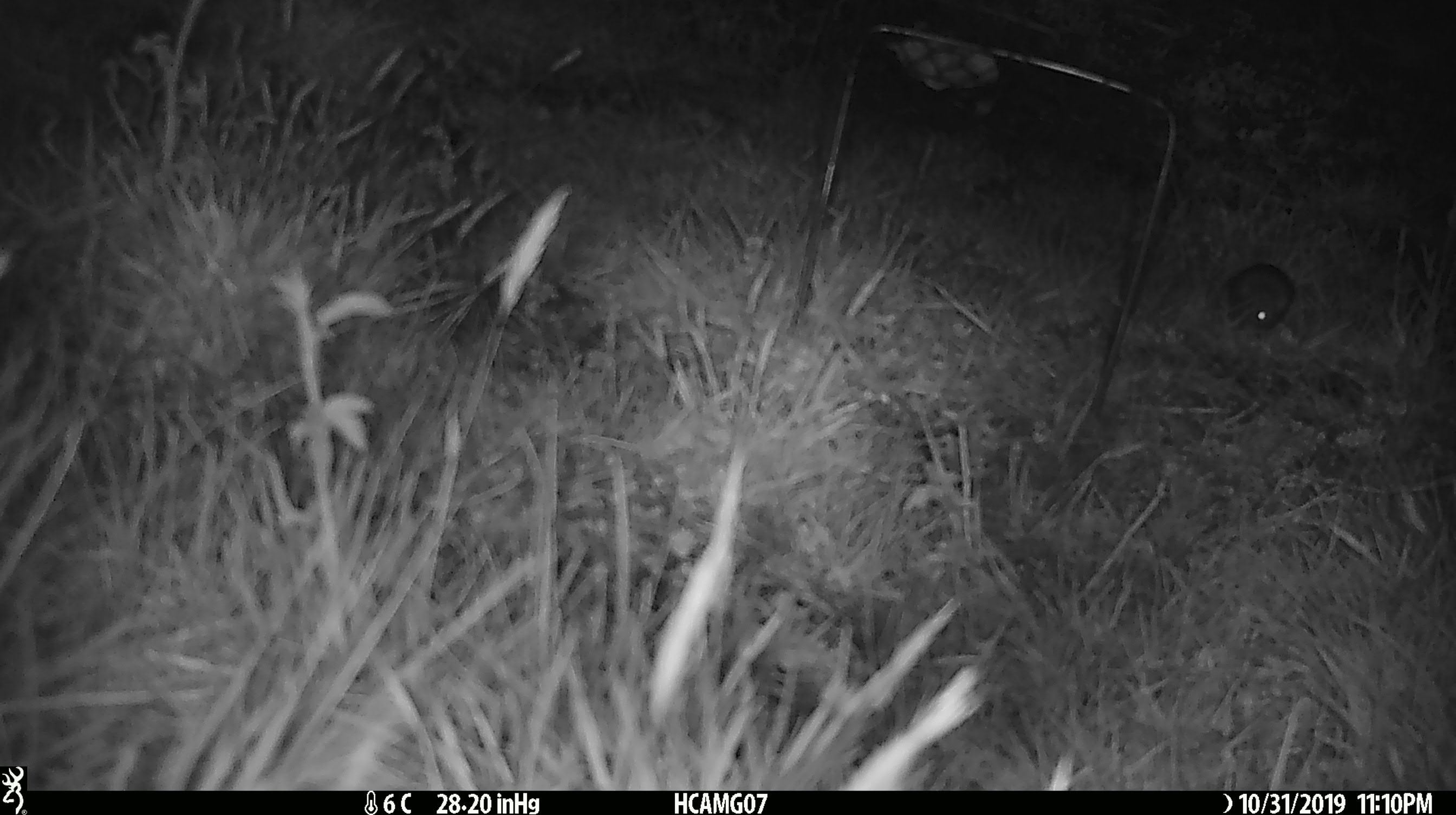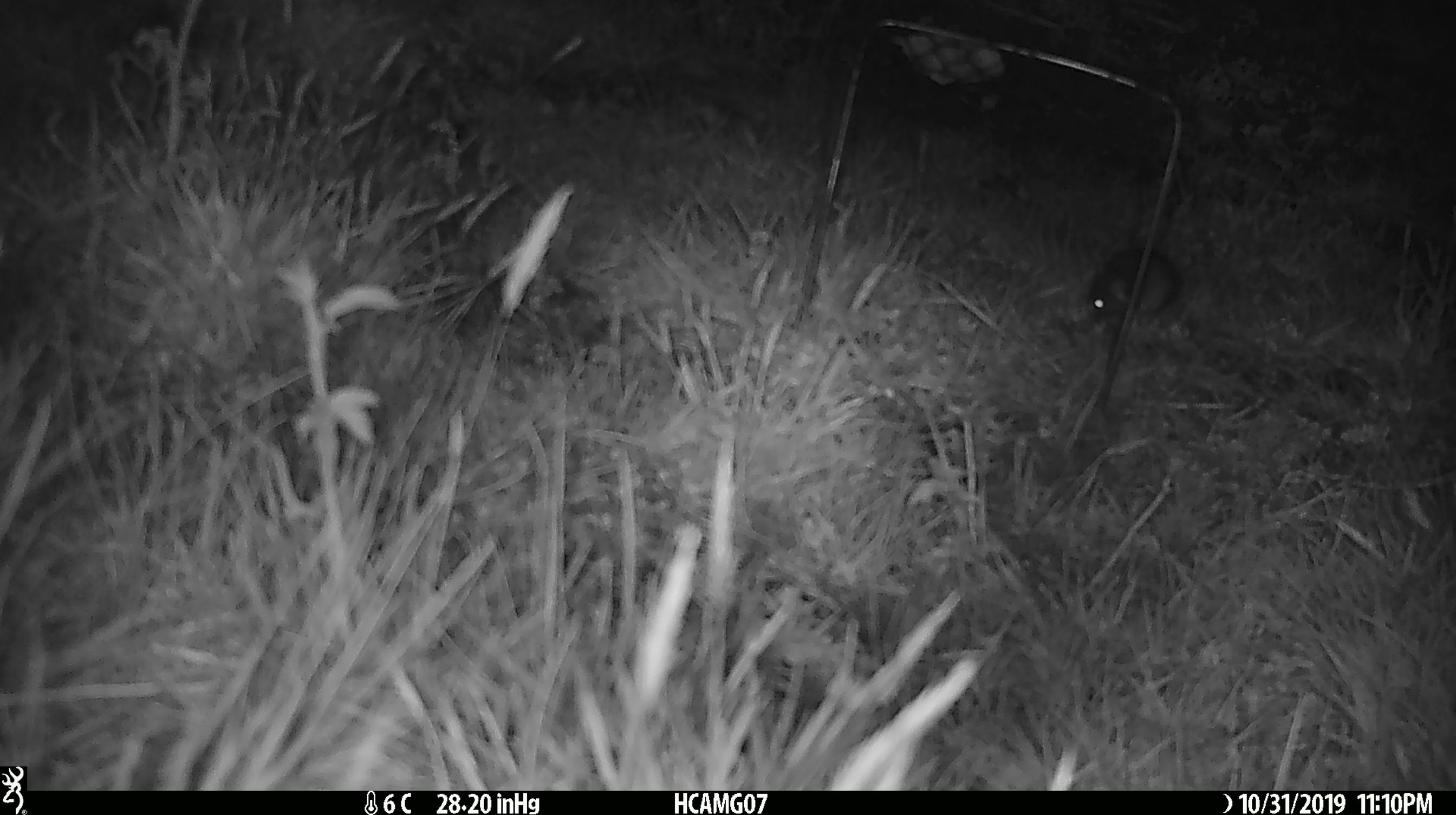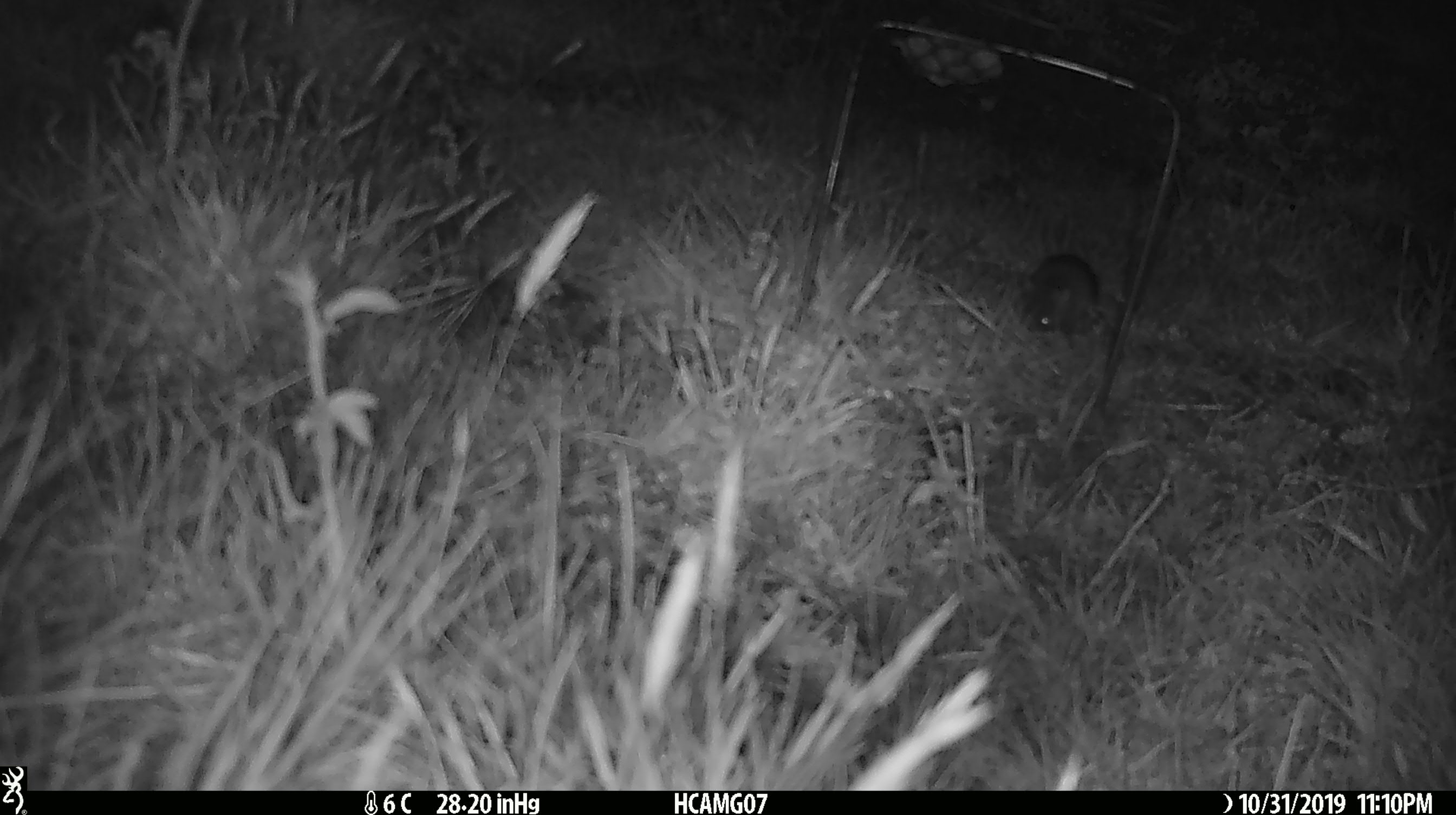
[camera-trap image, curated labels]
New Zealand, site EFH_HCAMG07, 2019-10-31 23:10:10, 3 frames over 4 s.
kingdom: Animalia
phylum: Chordata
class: Mammalia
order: Rodentia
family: Muridae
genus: Mus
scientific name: Mus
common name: mouse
Mouse (Mus).